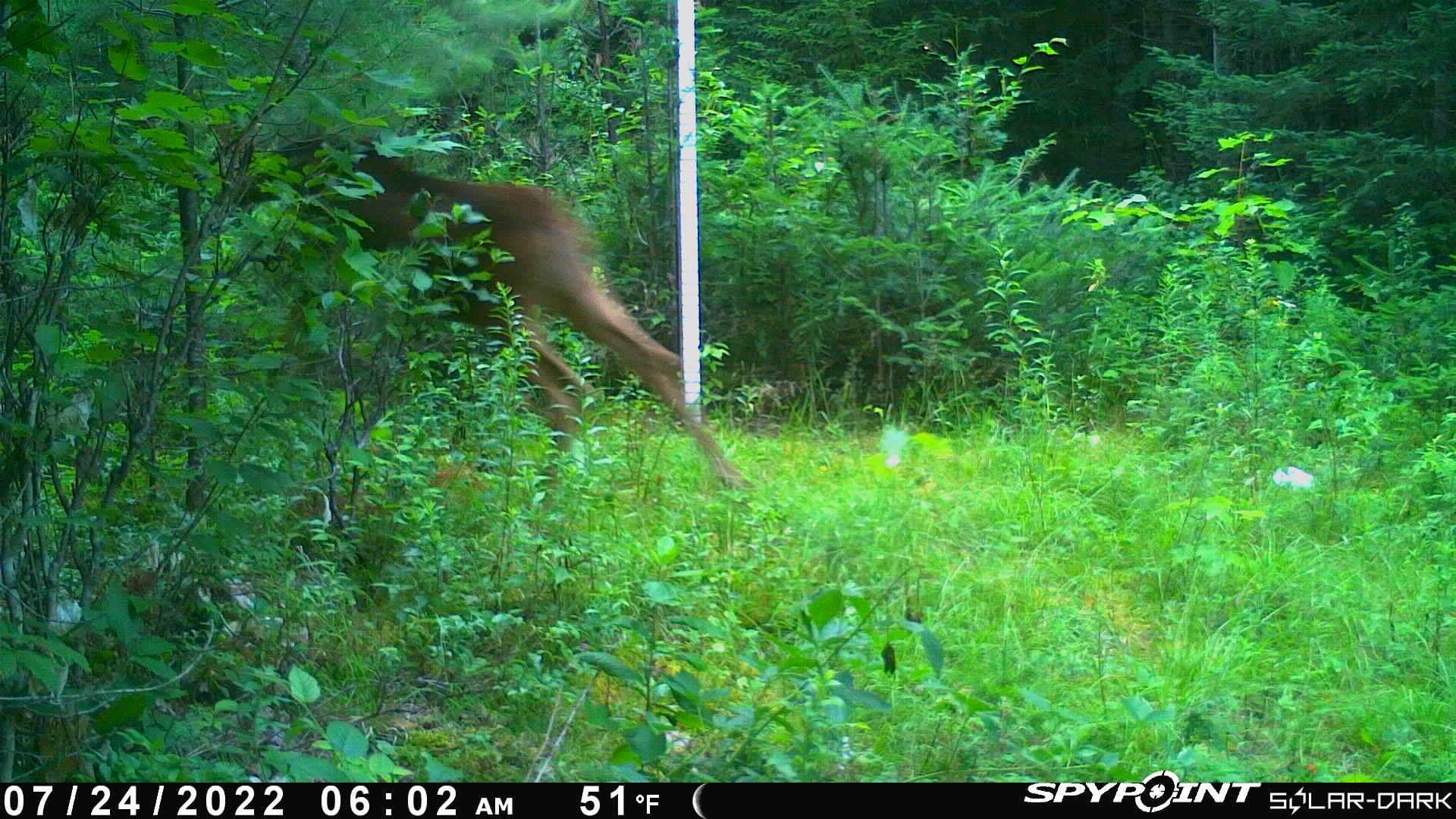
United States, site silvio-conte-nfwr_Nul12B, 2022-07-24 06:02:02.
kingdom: Animalia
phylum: Chordata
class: Mammalia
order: Artiodactyla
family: Cervidae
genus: Alces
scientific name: Alces alces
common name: moose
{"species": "moose (Alces alces)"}